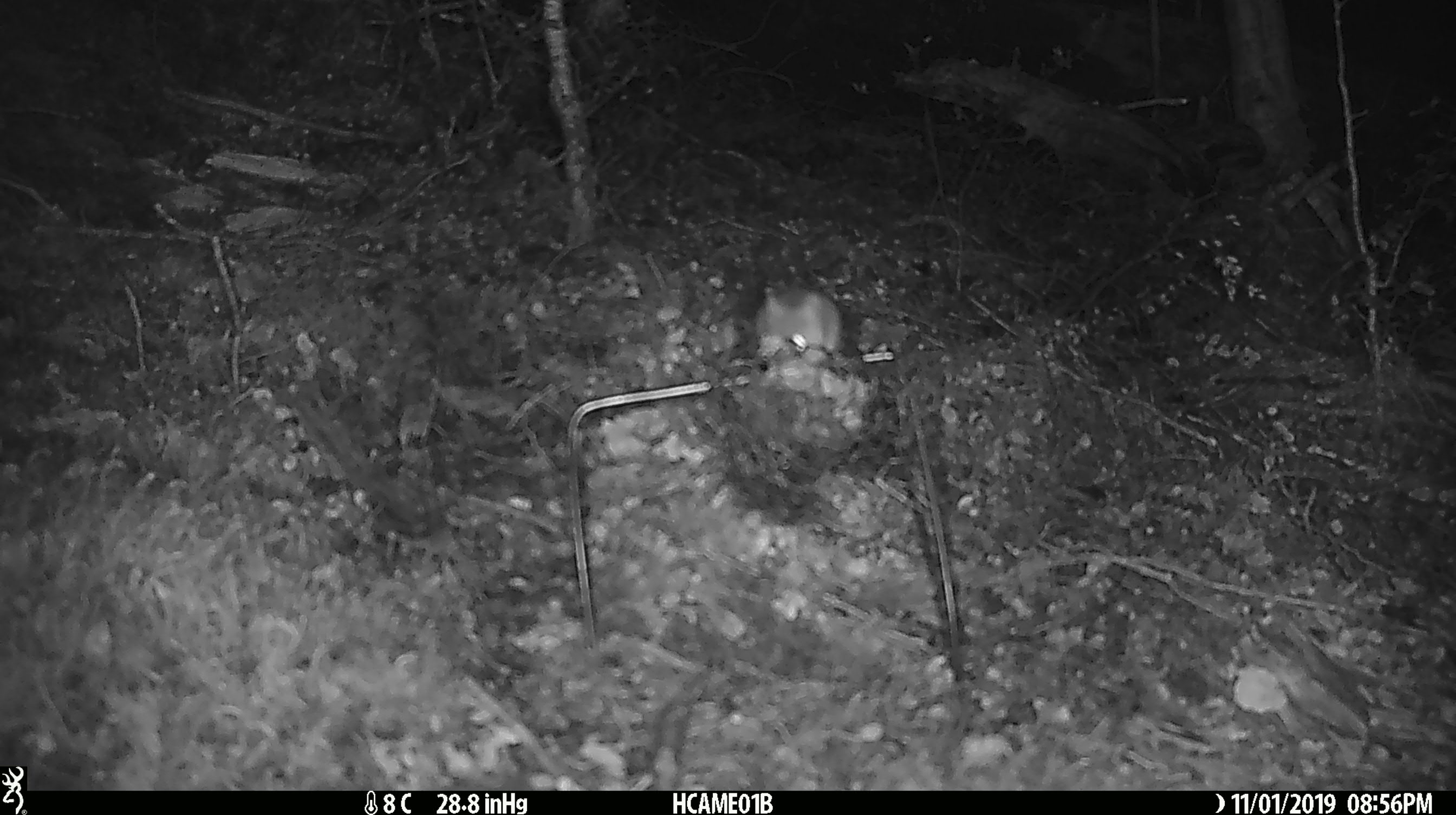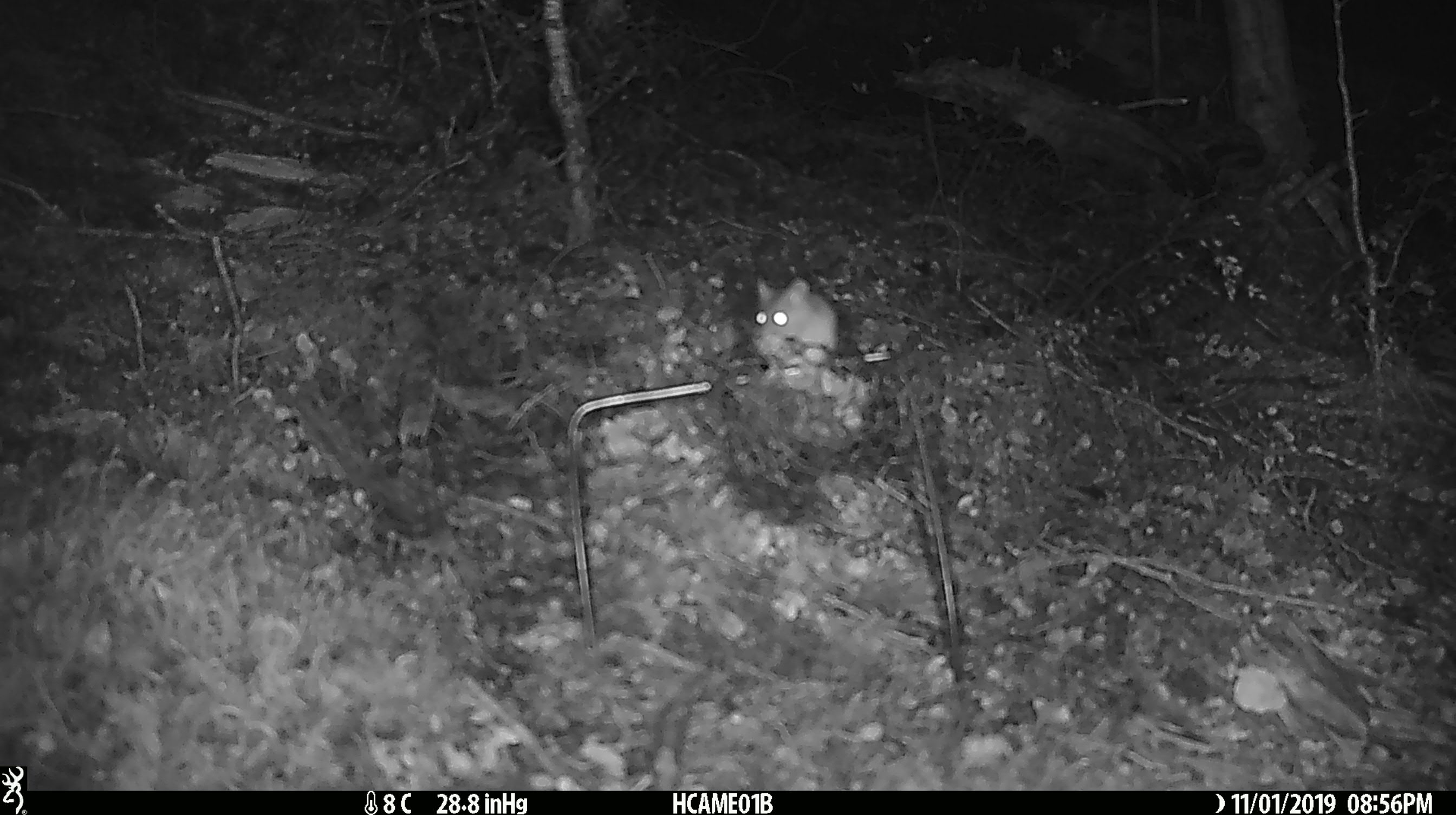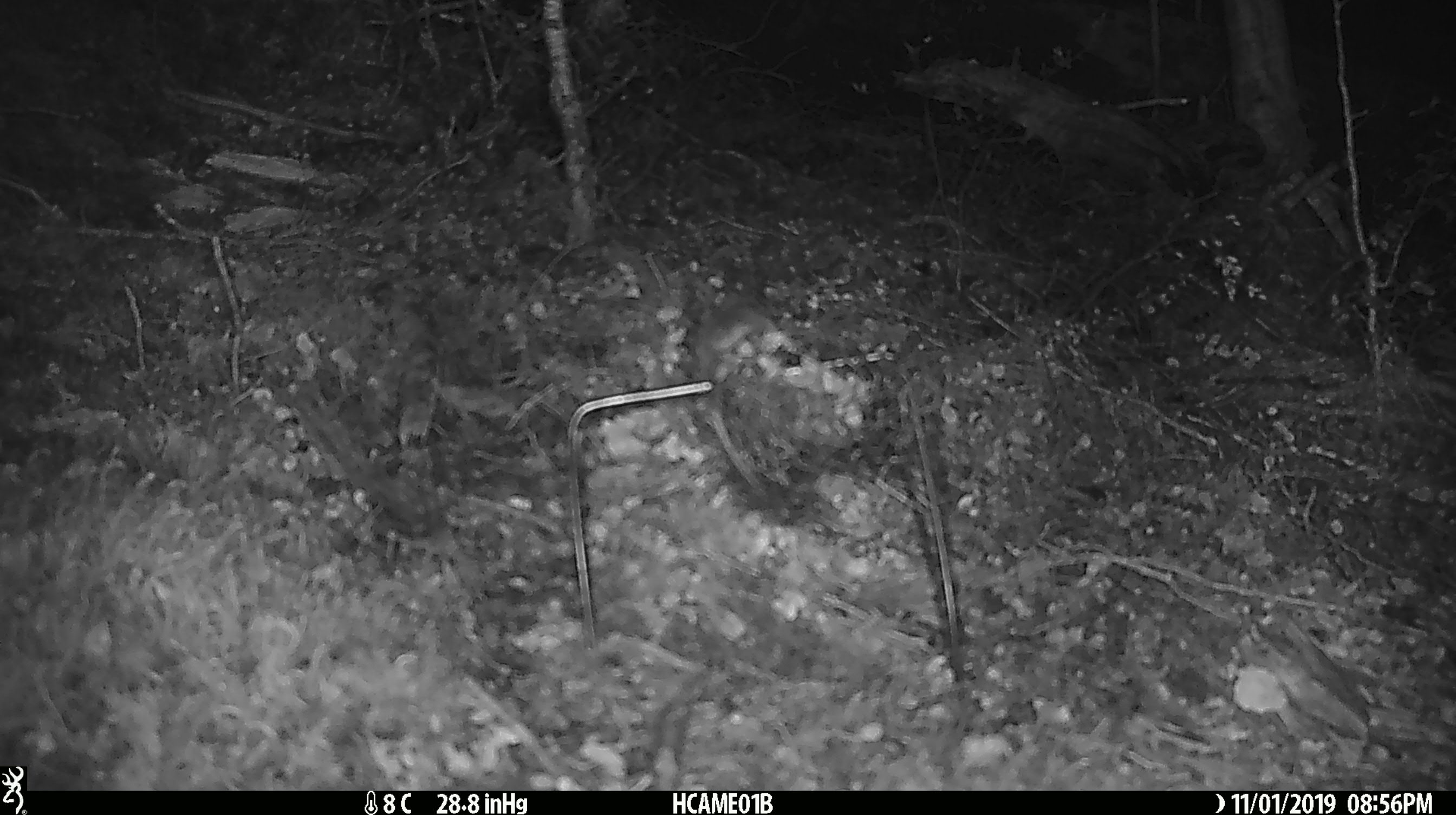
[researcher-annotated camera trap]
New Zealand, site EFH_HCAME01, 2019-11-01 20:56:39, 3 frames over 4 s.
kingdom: Animalia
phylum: Chordata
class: Mammalia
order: Rodentia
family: Muridae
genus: Mus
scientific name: Mus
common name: mouse